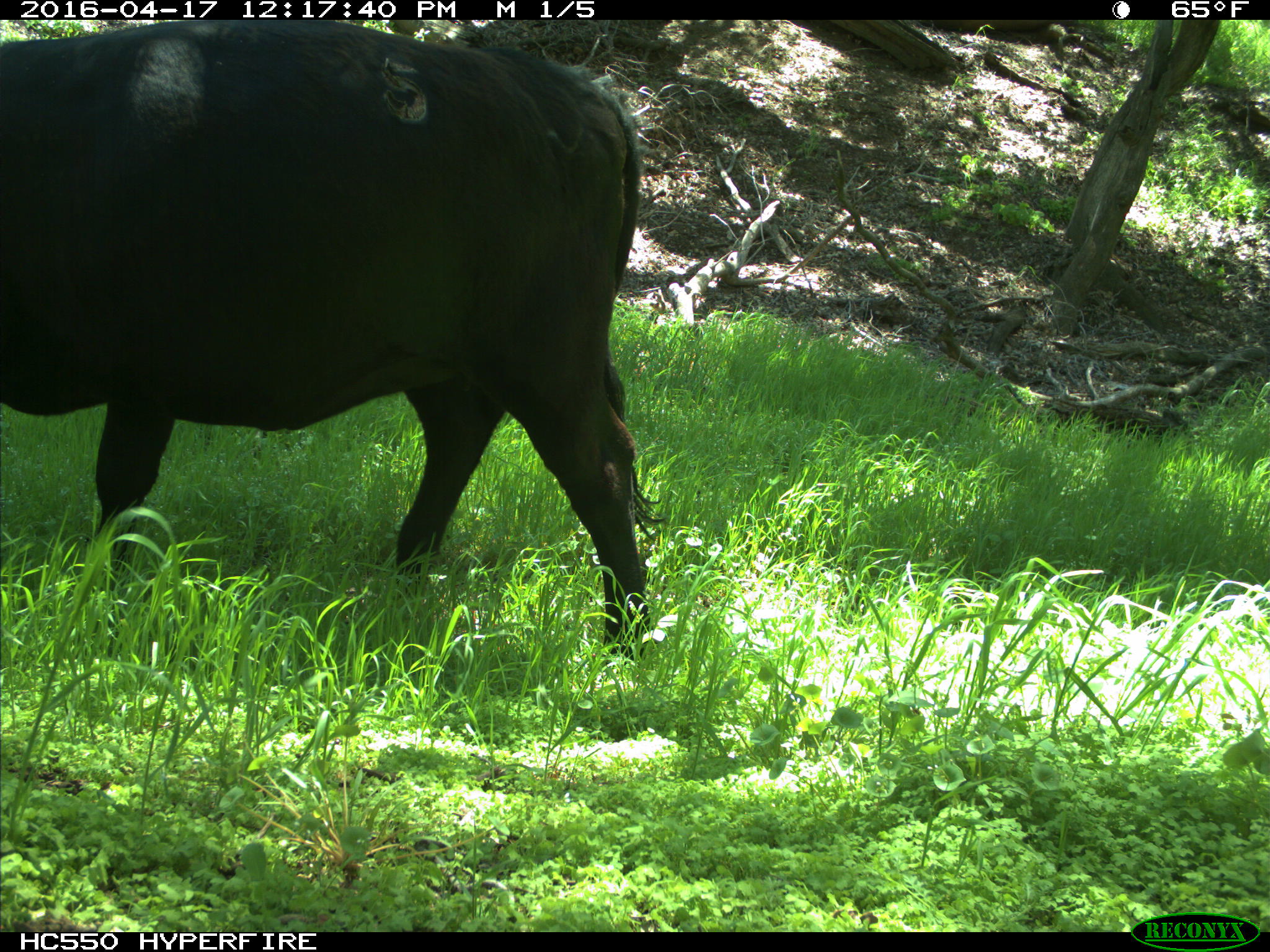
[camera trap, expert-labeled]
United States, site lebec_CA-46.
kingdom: Animalia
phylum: Chordata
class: Mammalia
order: Artiodactyla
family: Bovidae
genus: Bos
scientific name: Bos taurus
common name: domestic cow